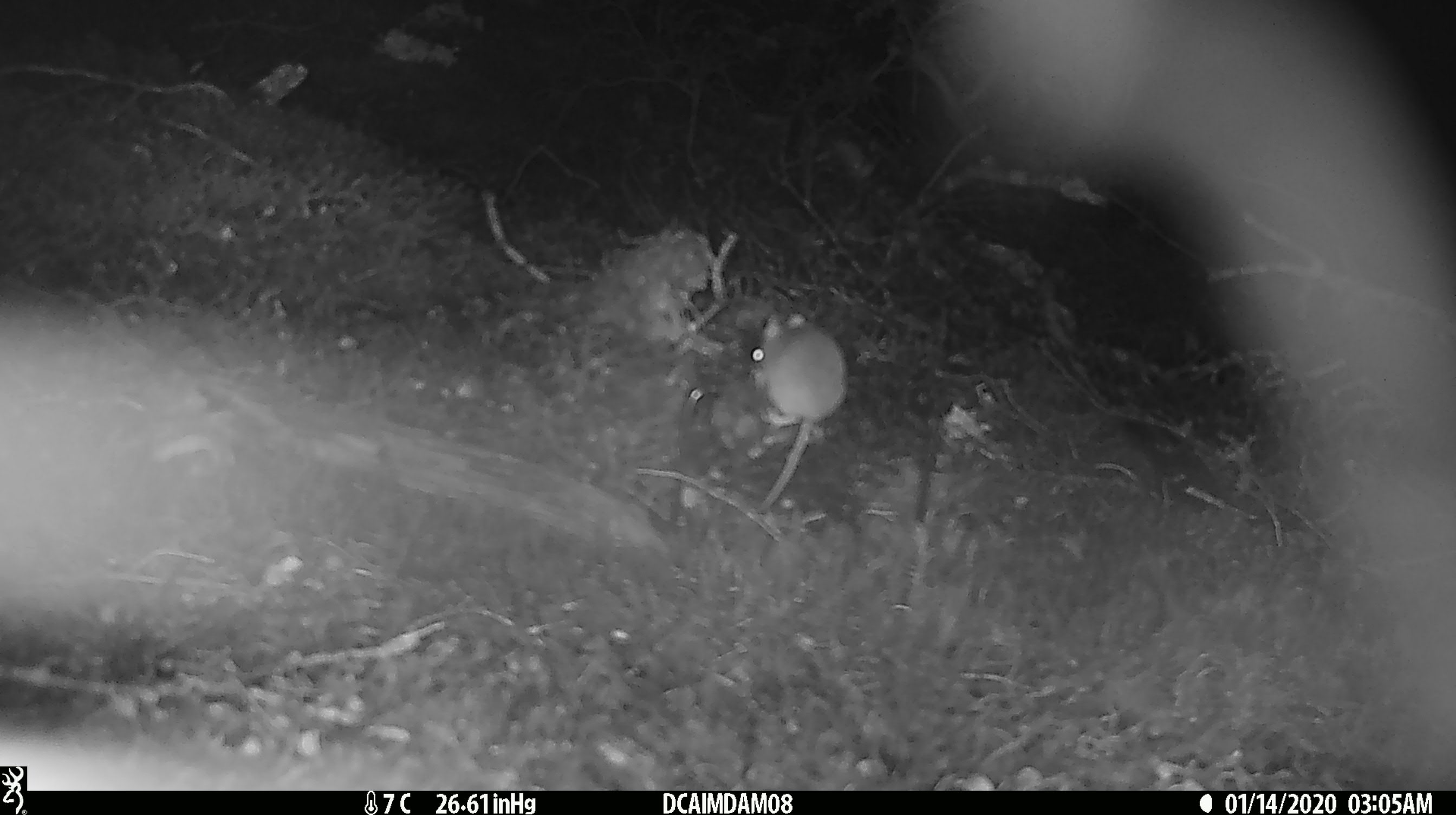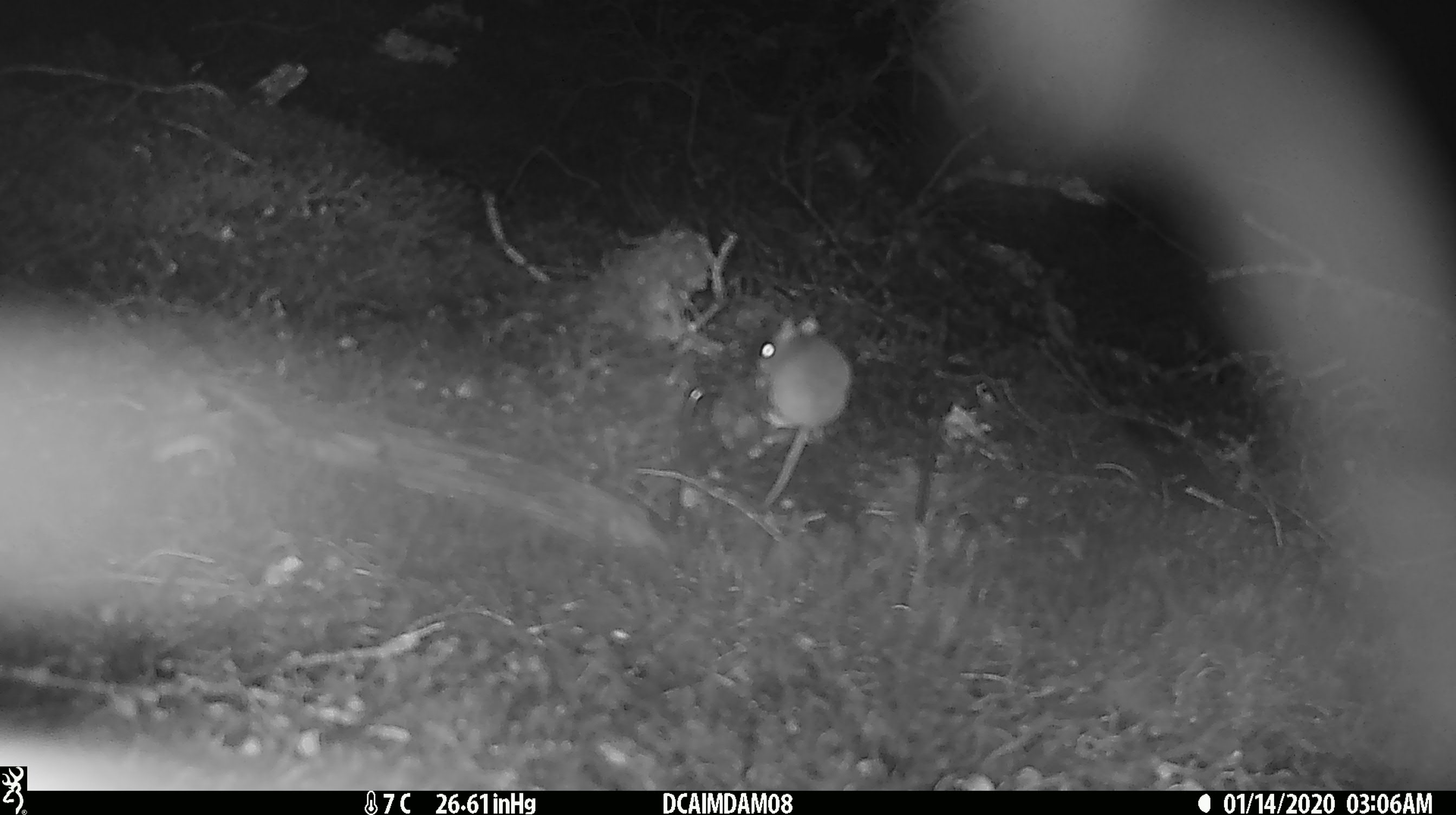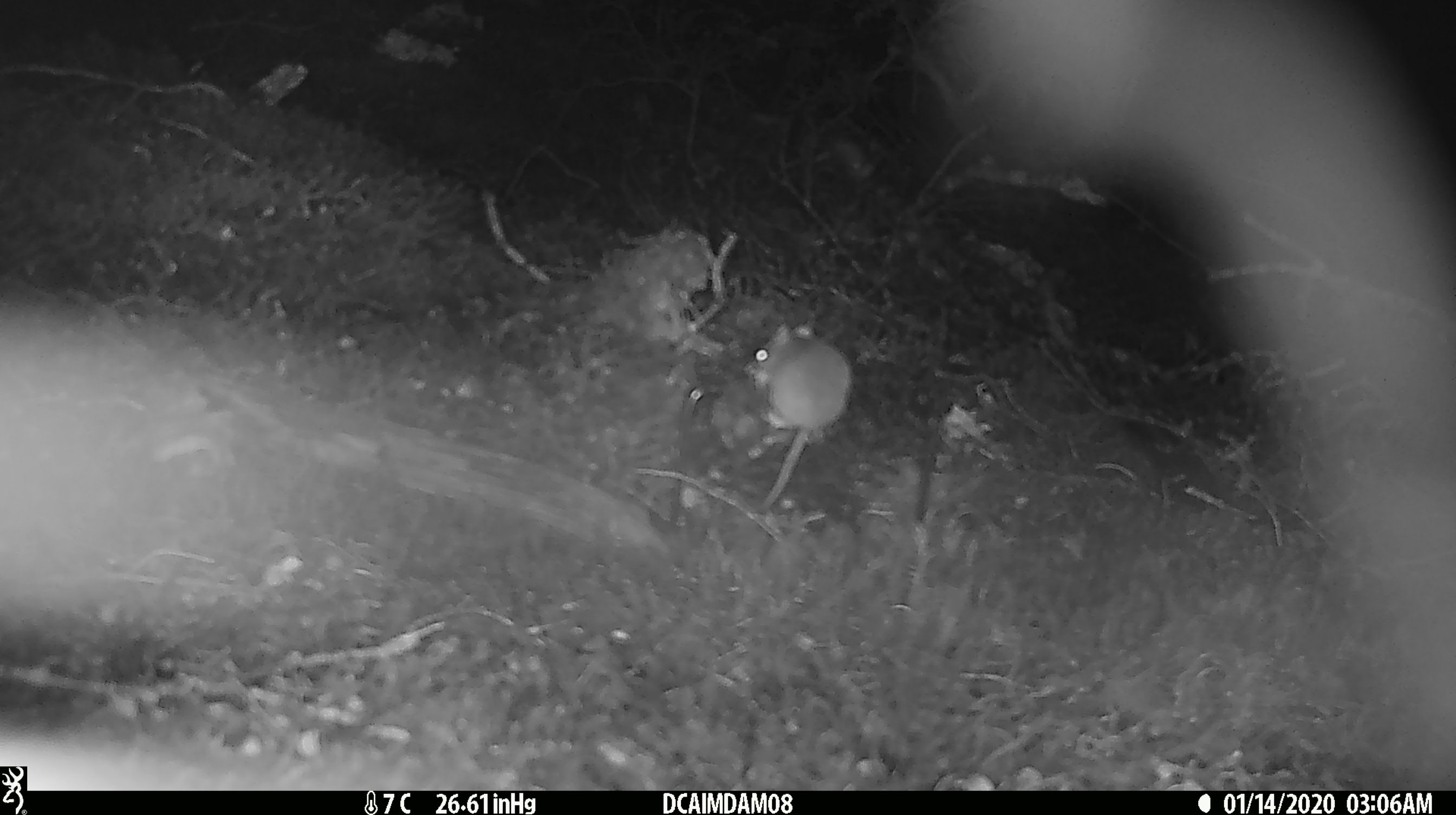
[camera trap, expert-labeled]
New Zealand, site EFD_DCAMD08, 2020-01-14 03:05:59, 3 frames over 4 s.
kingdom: Animalia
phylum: Chordata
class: Mammalia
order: Rodentia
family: Muridae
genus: Mus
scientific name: Mus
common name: mouse